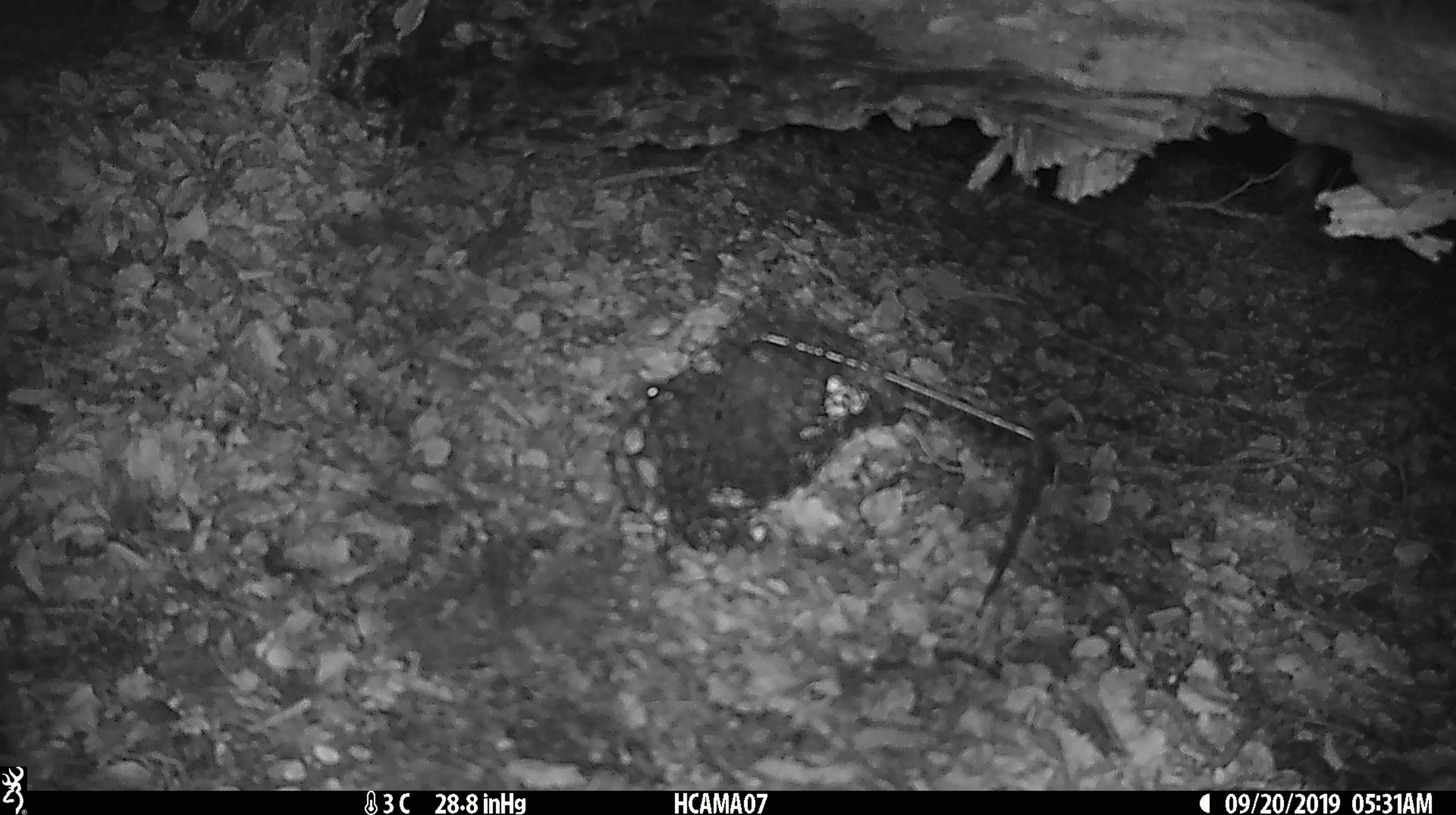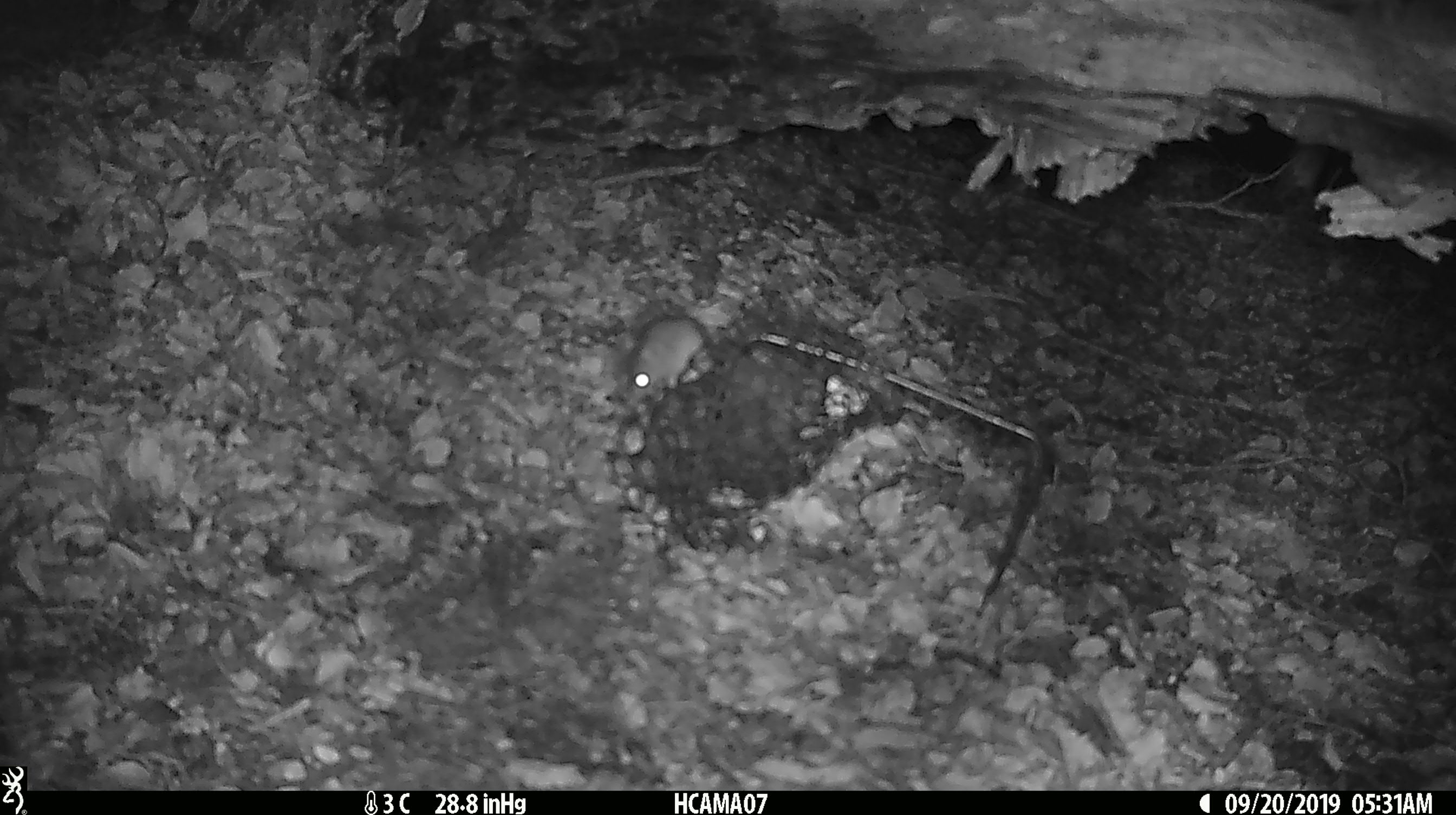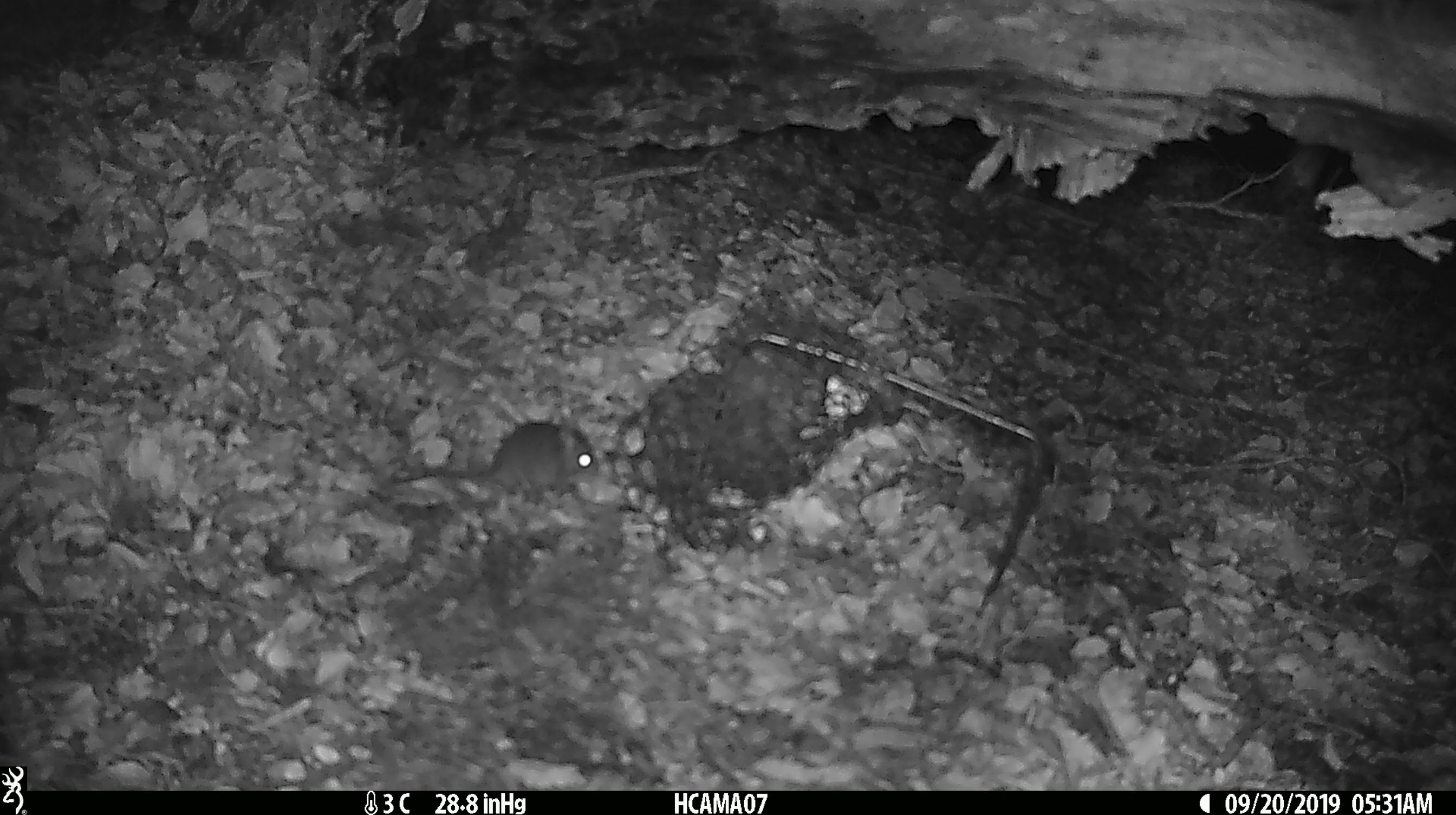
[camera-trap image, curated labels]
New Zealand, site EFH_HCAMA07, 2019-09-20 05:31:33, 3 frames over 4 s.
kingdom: Animalia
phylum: Chordata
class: Mammalia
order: Rodentia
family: Muridae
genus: Mus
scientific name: Mus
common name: mouse